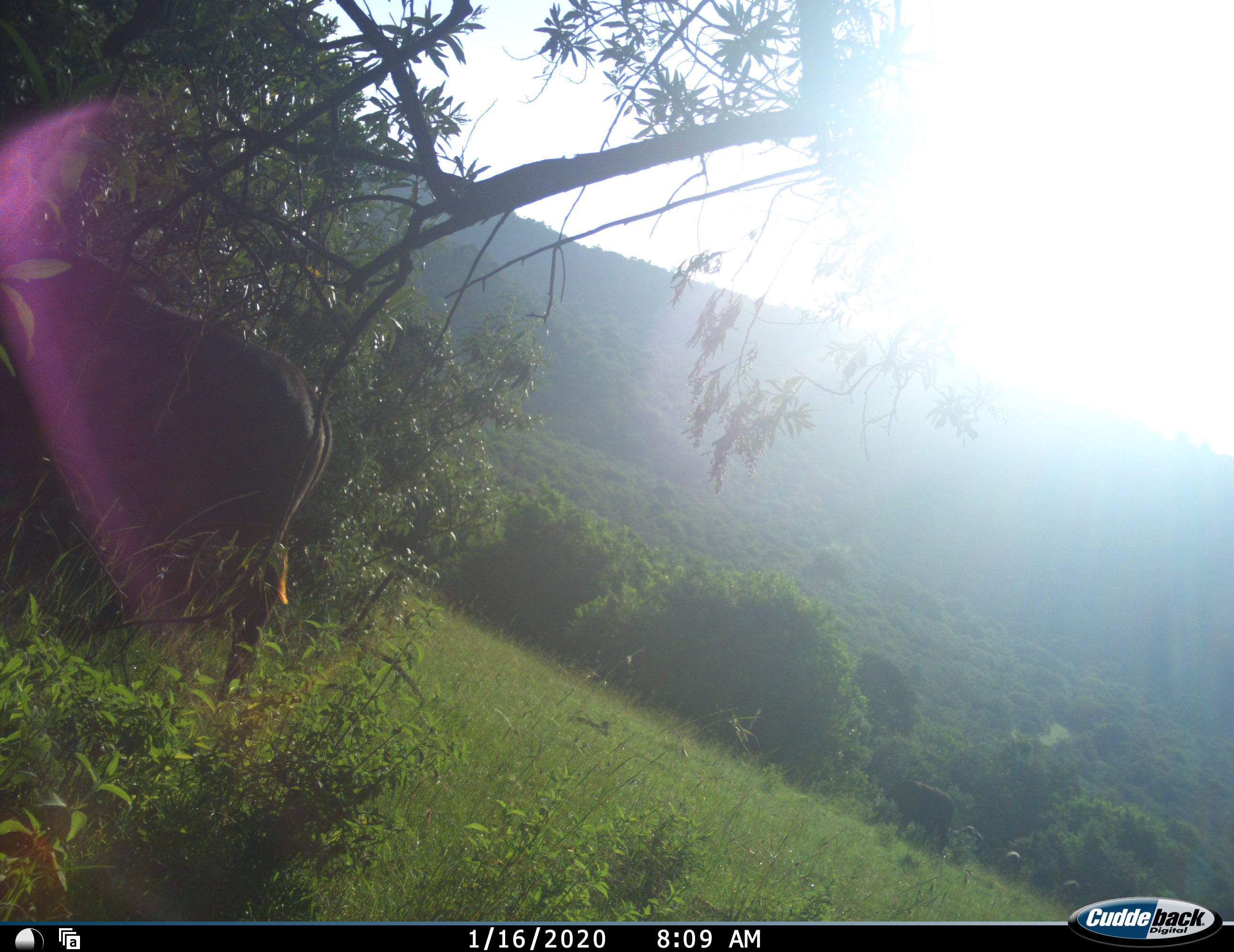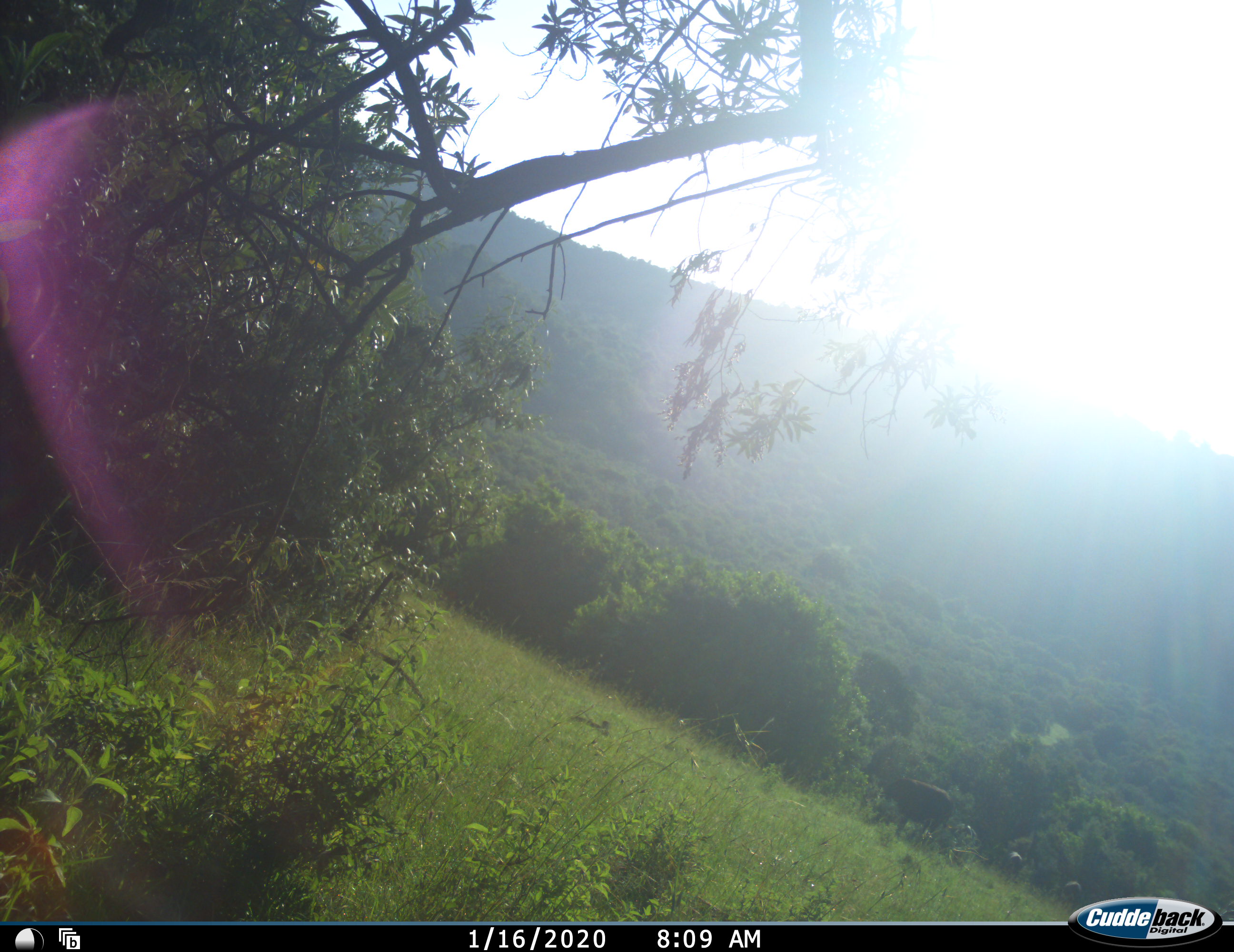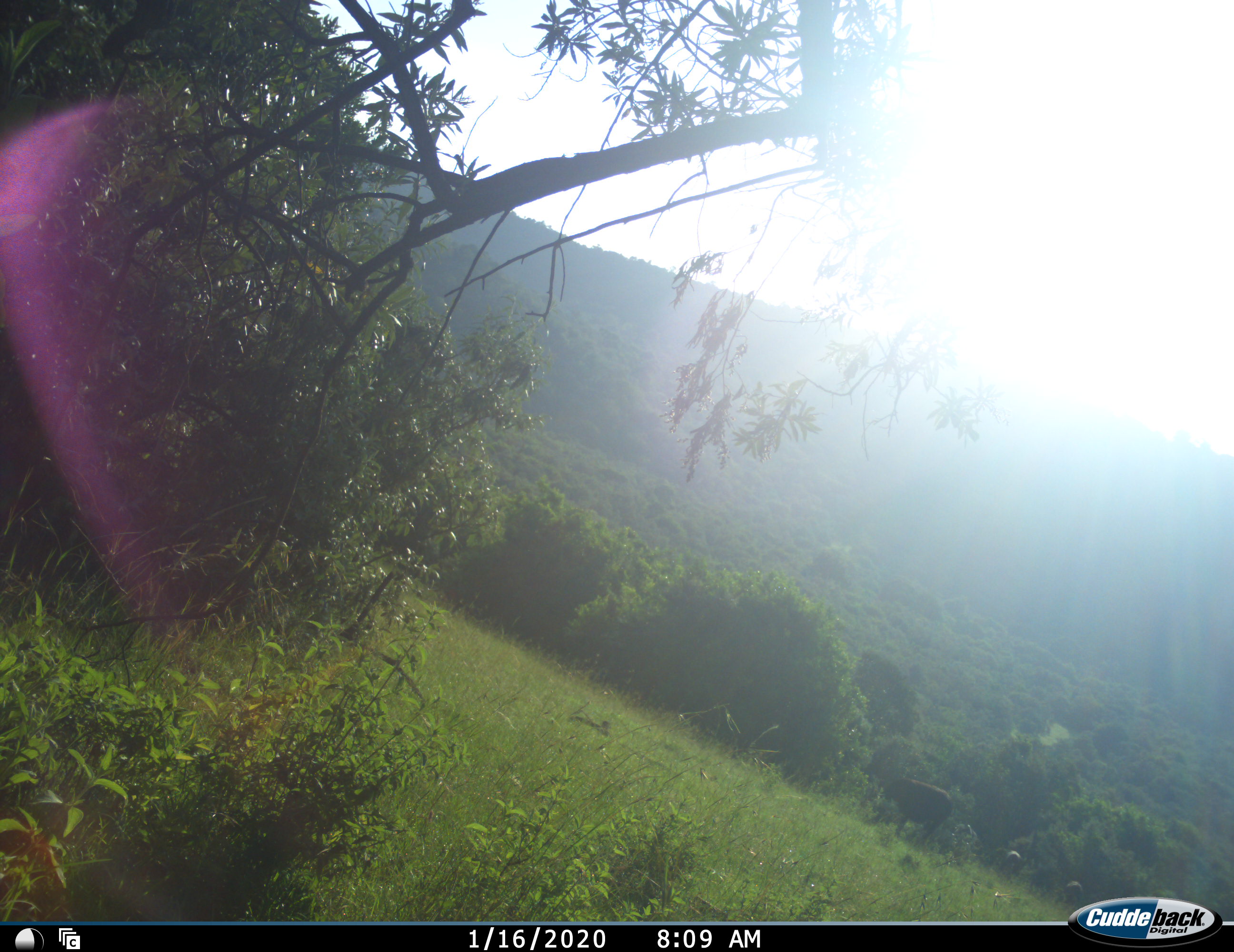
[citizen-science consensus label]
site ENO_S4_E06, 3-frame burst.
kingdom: Animalia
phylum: Chordata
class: Mammalia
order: Artiodactyla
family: Bovidae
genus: Syncerus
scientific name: Syncerus caffer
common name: african buffalo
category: buffalo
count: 4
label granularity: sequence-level